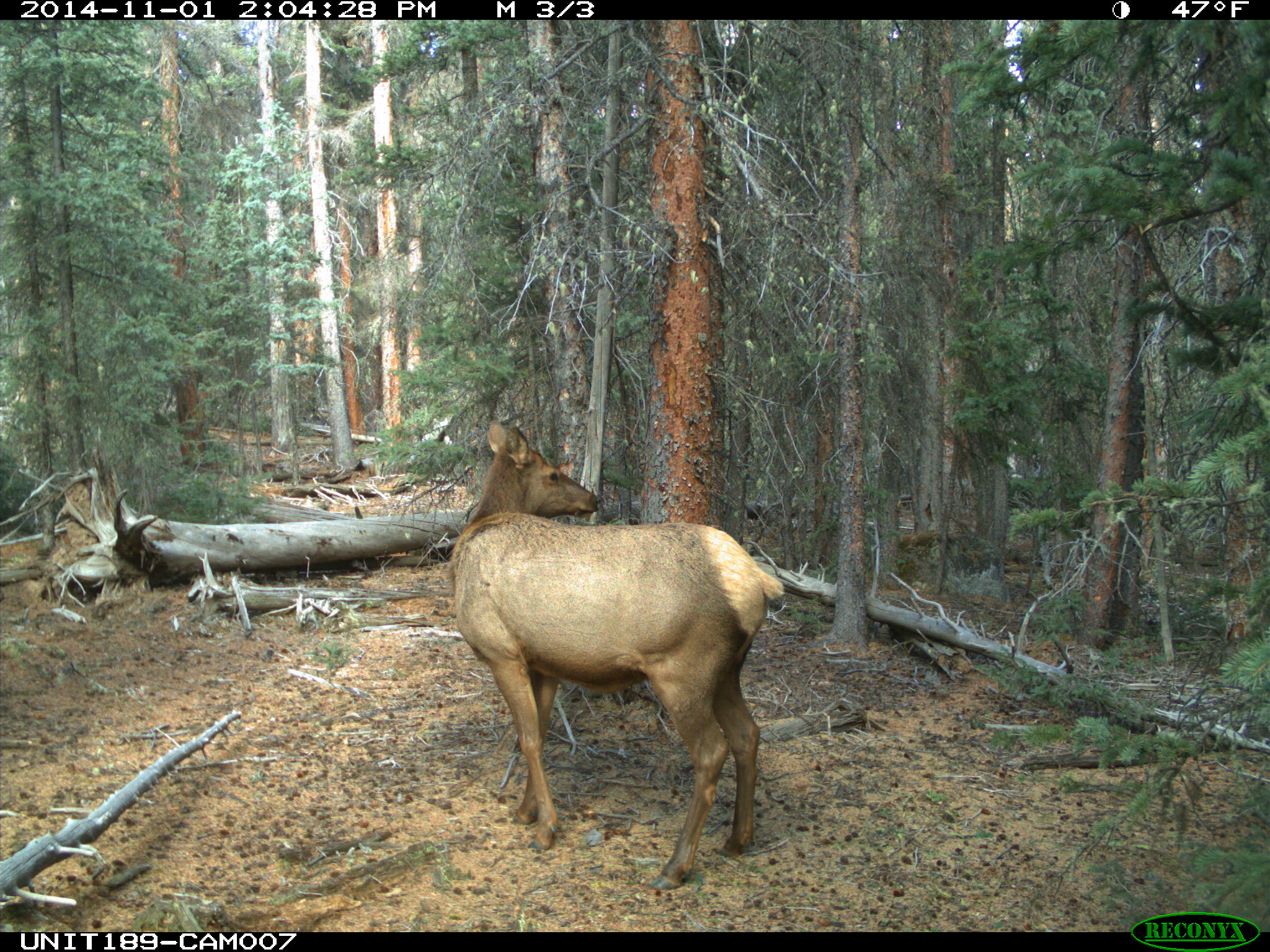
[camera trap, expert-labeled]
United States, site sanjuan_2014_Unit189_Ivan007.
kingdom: Animalia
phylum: Chordata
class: Mammalia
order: Artiodactyla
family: Cervidae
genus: Cervus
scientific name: Cervus elaphus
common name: red deer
Cervus elaphus (red deer).